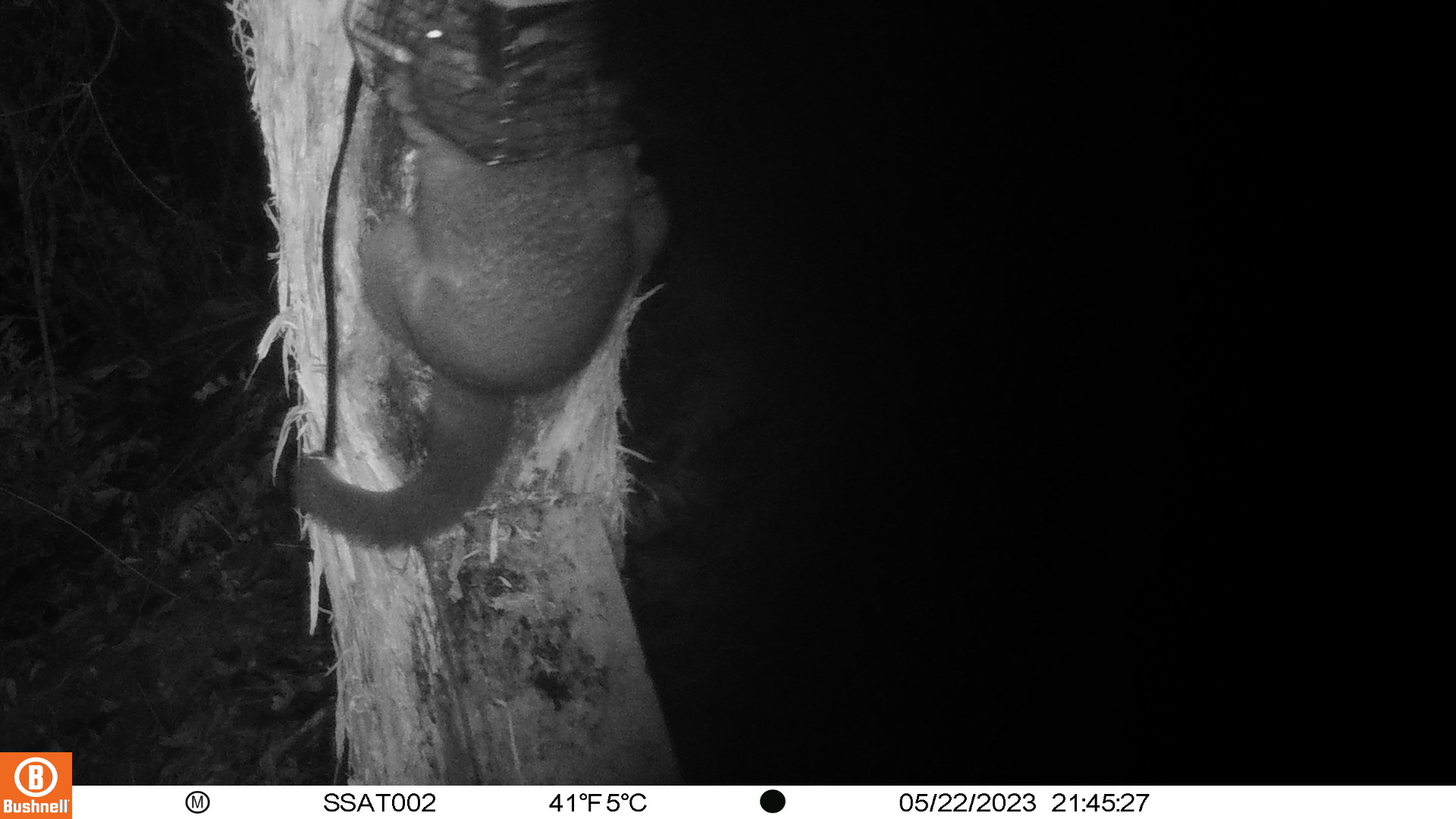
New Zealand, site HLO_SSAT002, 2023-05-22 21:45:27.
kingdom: Animalia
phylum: Chordata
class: Mammalia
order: Diprotodontia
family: Phalangeridae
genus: Trichosurus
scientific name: Trichosurus vulpecula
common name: common brushtail possum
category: possum